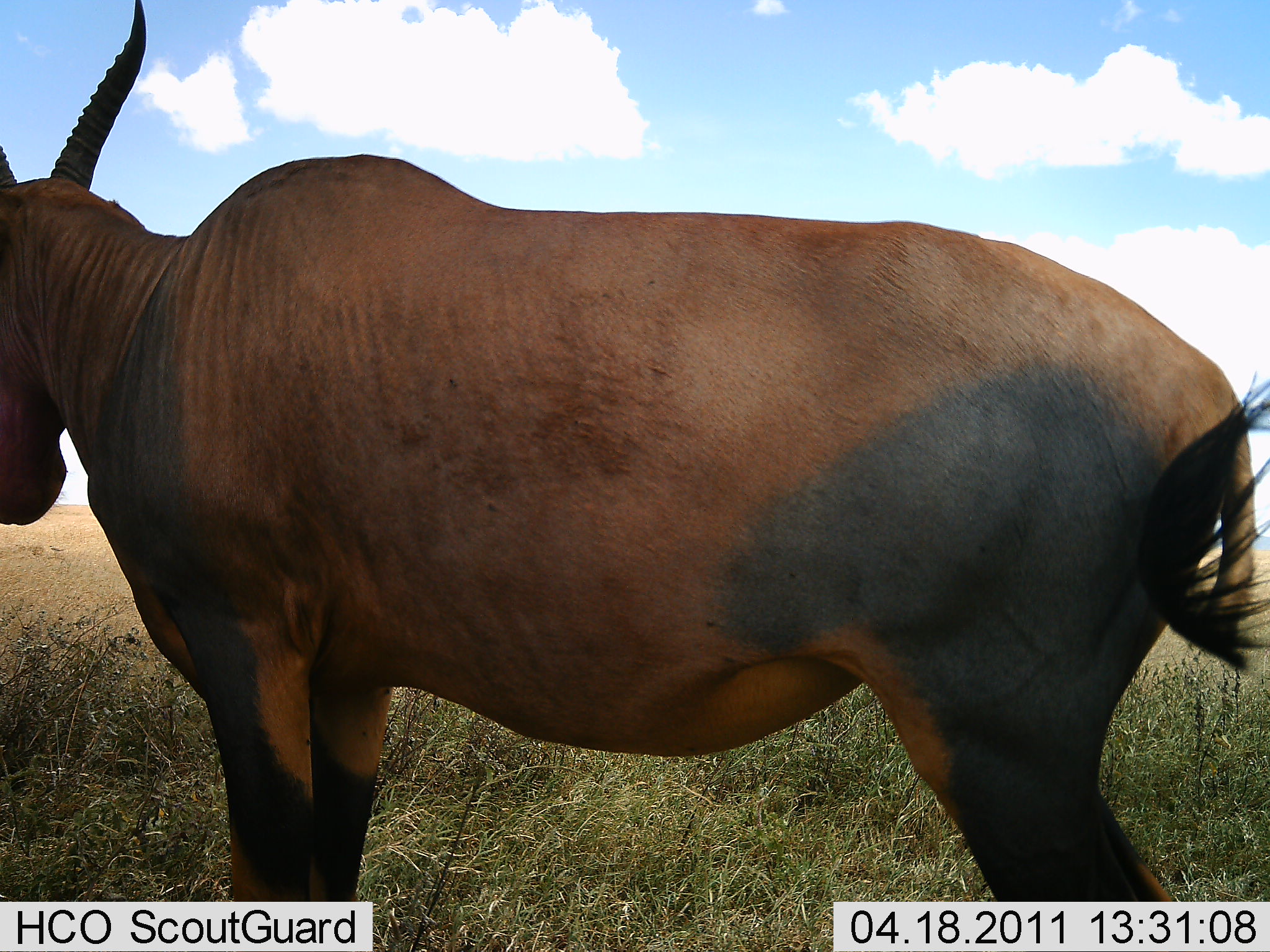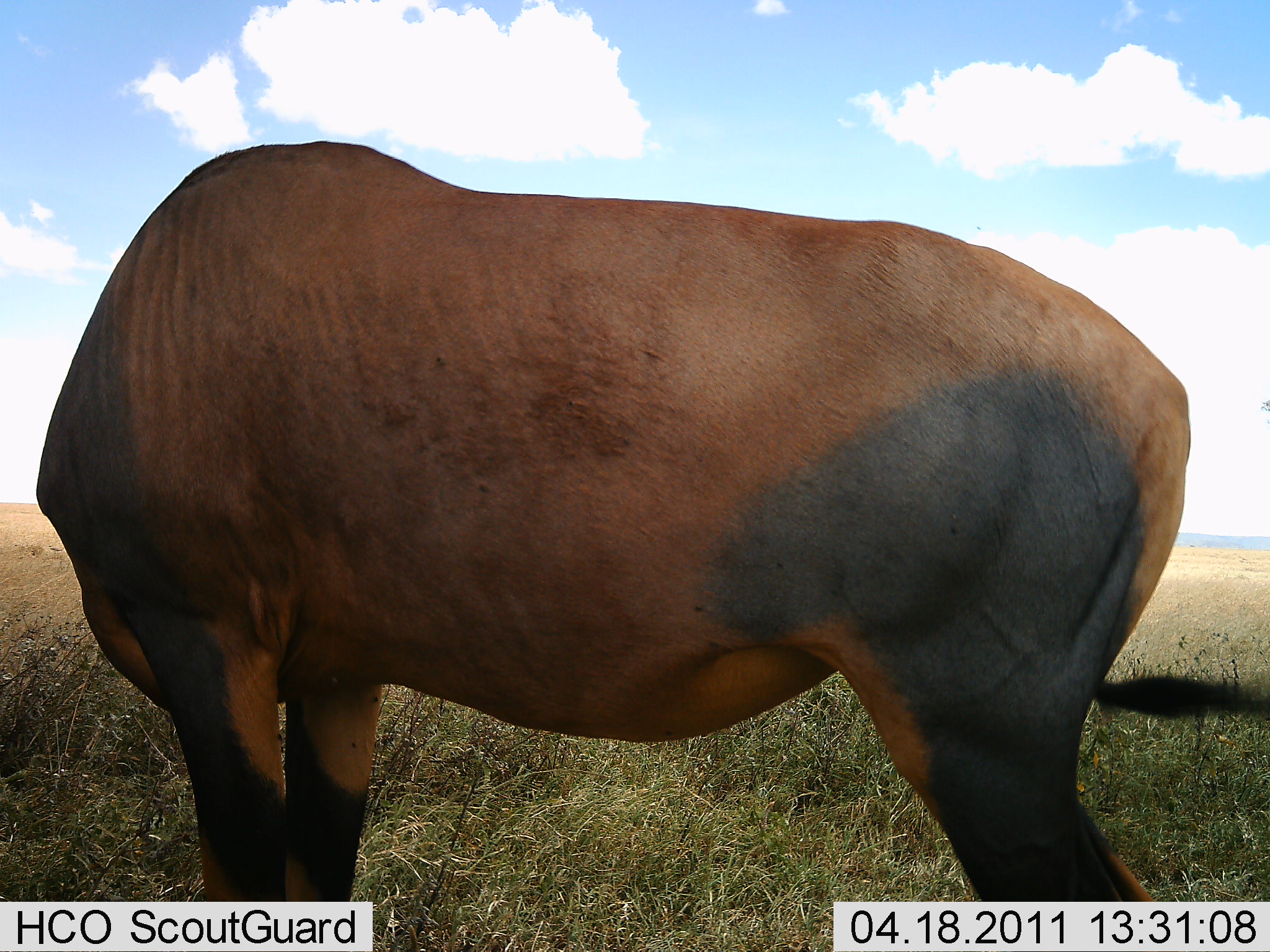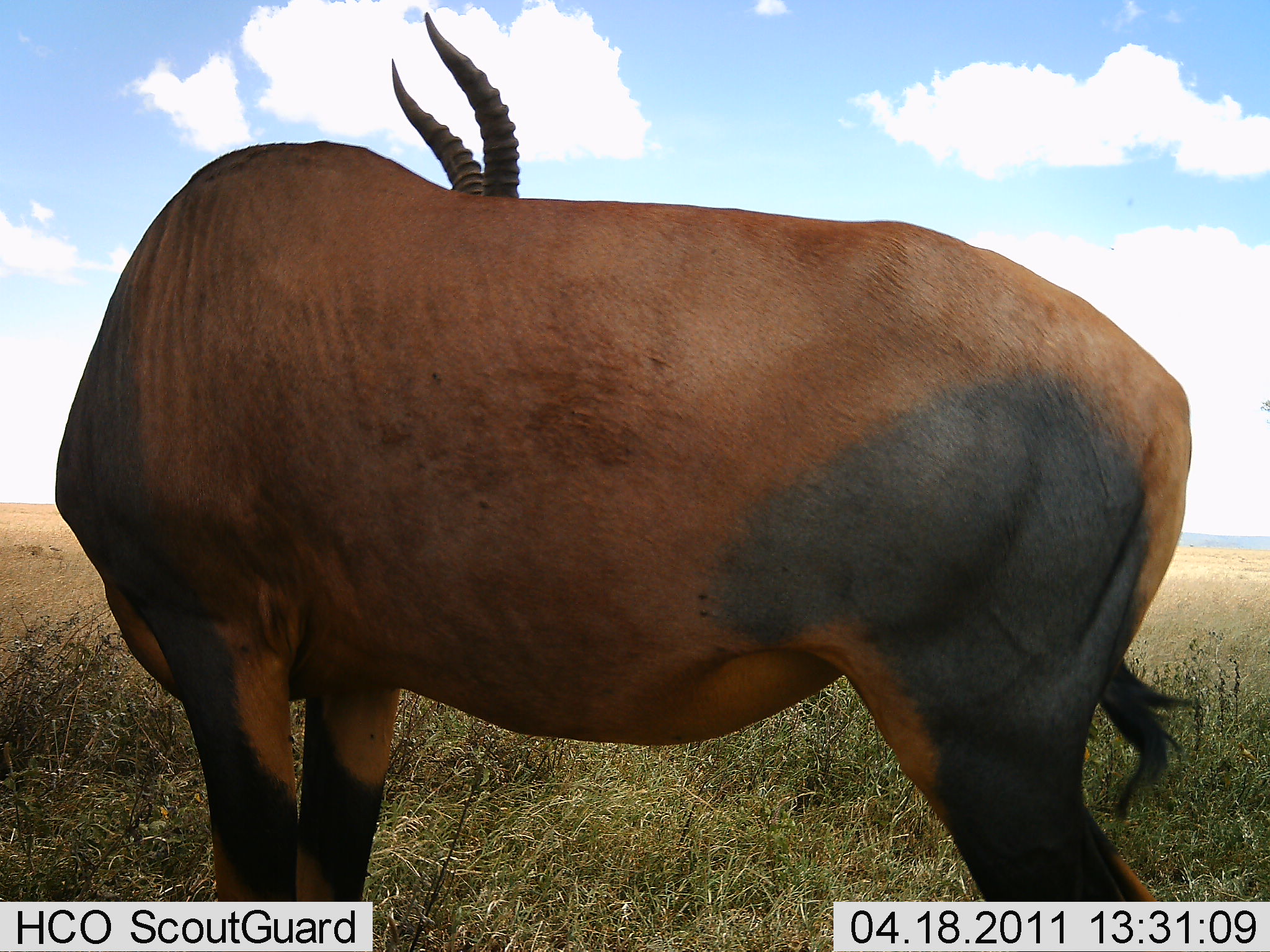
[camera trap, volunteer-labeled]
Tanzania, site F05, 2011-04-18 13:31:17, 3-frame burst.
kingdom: Animalia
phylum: Chordata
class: Mammalia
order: Artiodactyla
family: Bovidae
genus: Damaliscus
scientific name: Damaliscus lunatus jimela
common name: topi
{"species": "topi (Damaliscus lunatus jimela)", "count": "1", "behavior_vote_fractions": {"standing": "90%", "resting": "0%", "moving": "10%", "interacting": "0%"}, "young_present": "0%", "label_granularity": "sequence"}